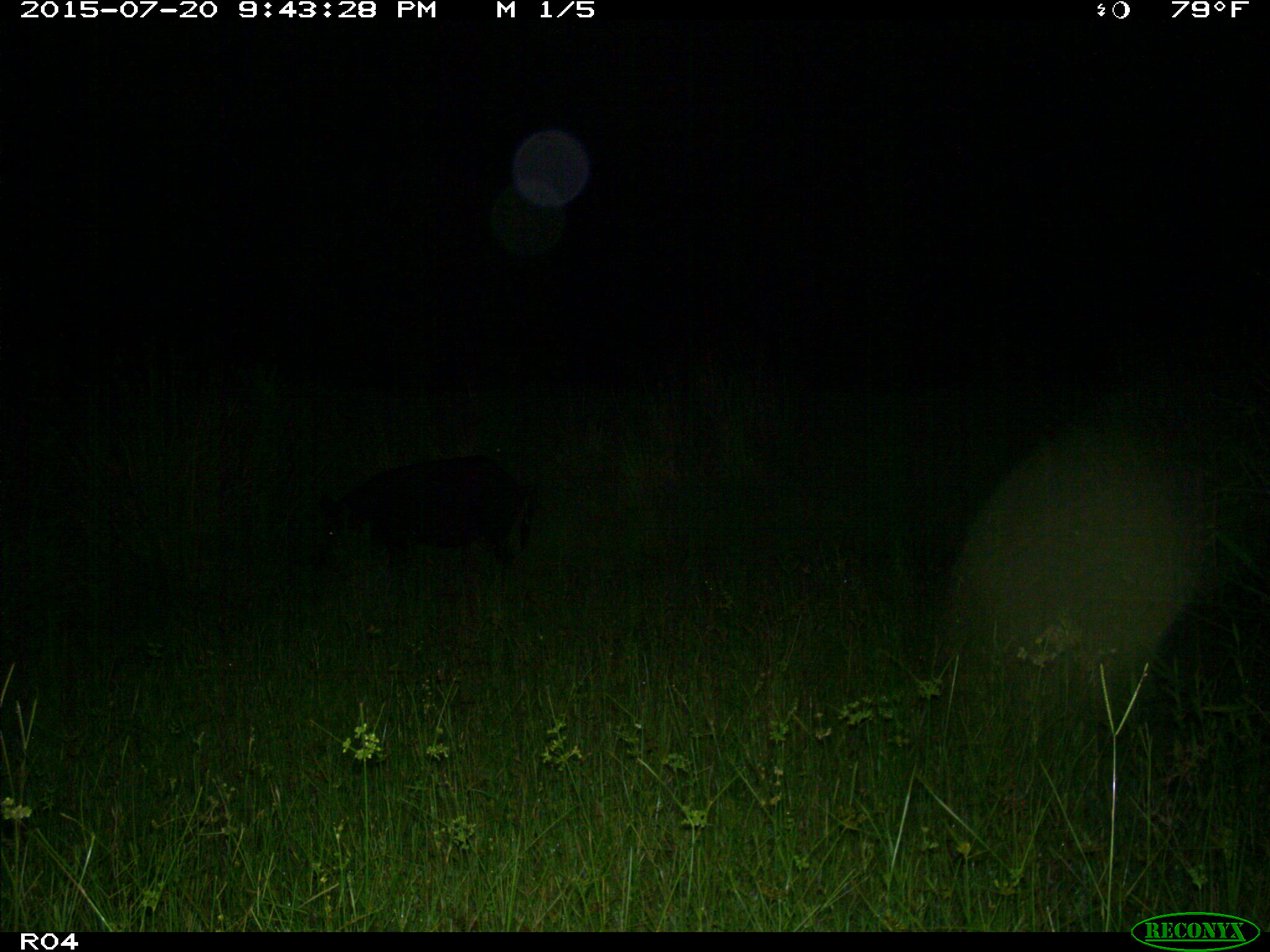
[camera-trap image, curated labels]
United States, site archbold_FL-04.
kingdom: Animalia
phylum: Chordata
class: Mammalia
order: Artiodactyla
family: Suidae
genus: Sus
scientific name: Sus scrofa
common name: wild boar